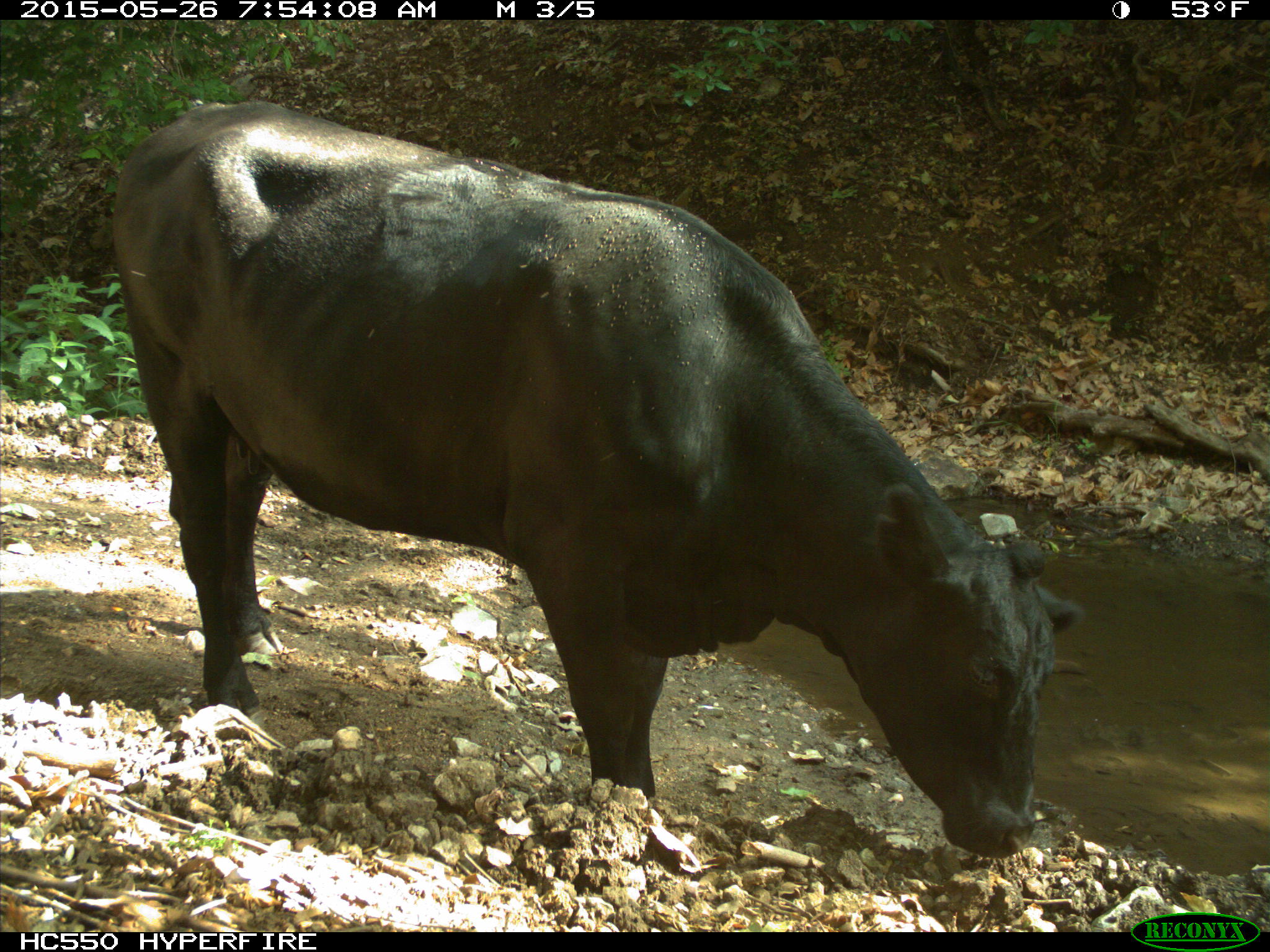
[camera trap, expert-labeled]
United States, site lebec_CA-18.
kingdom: Animalia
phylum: Chordata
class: Mammalia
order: Artiodactyla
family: Bovidae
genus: Bos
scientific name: Bos taurus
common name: domestic cow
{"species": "Bos taurus (domestic cow)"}